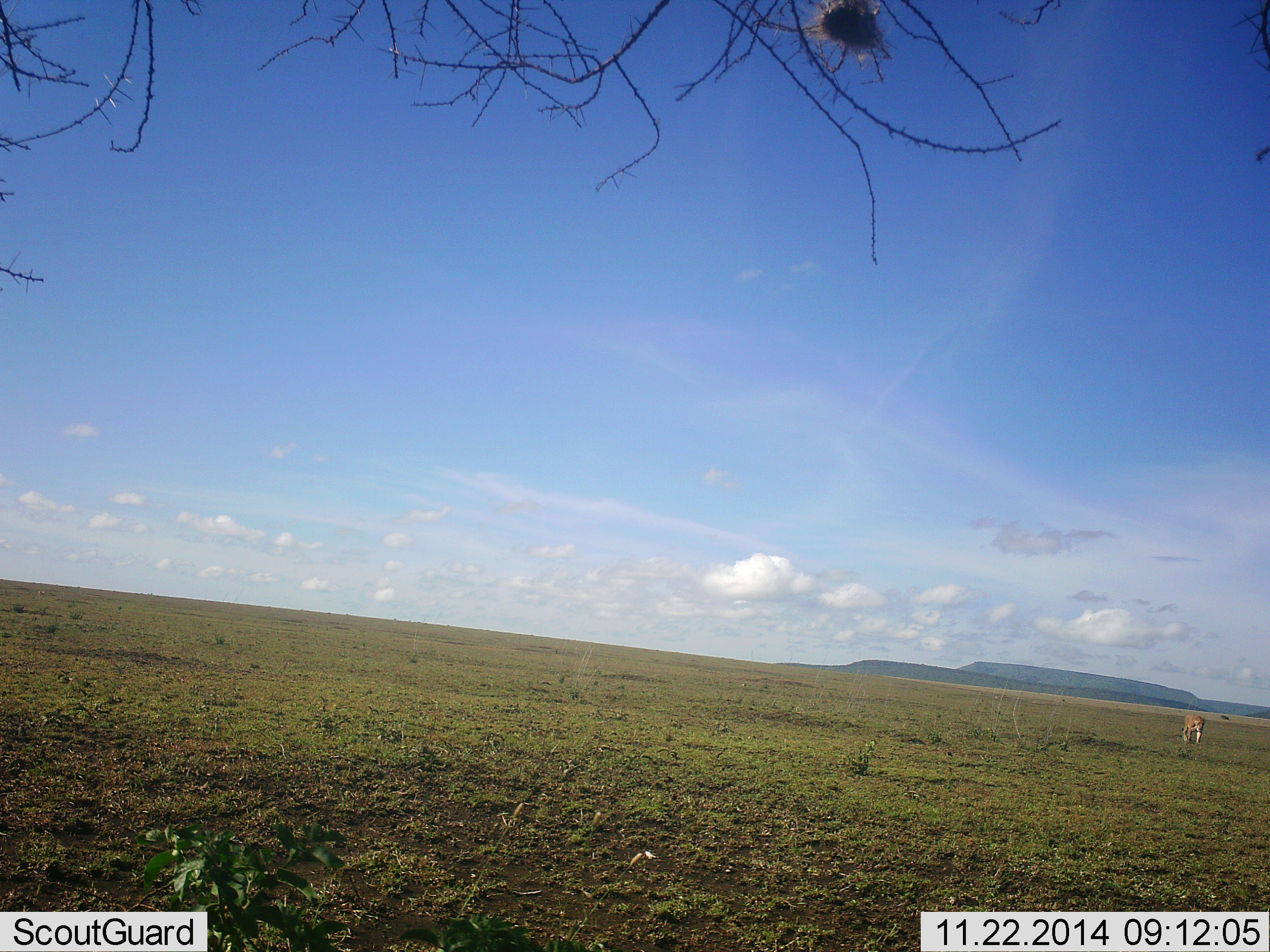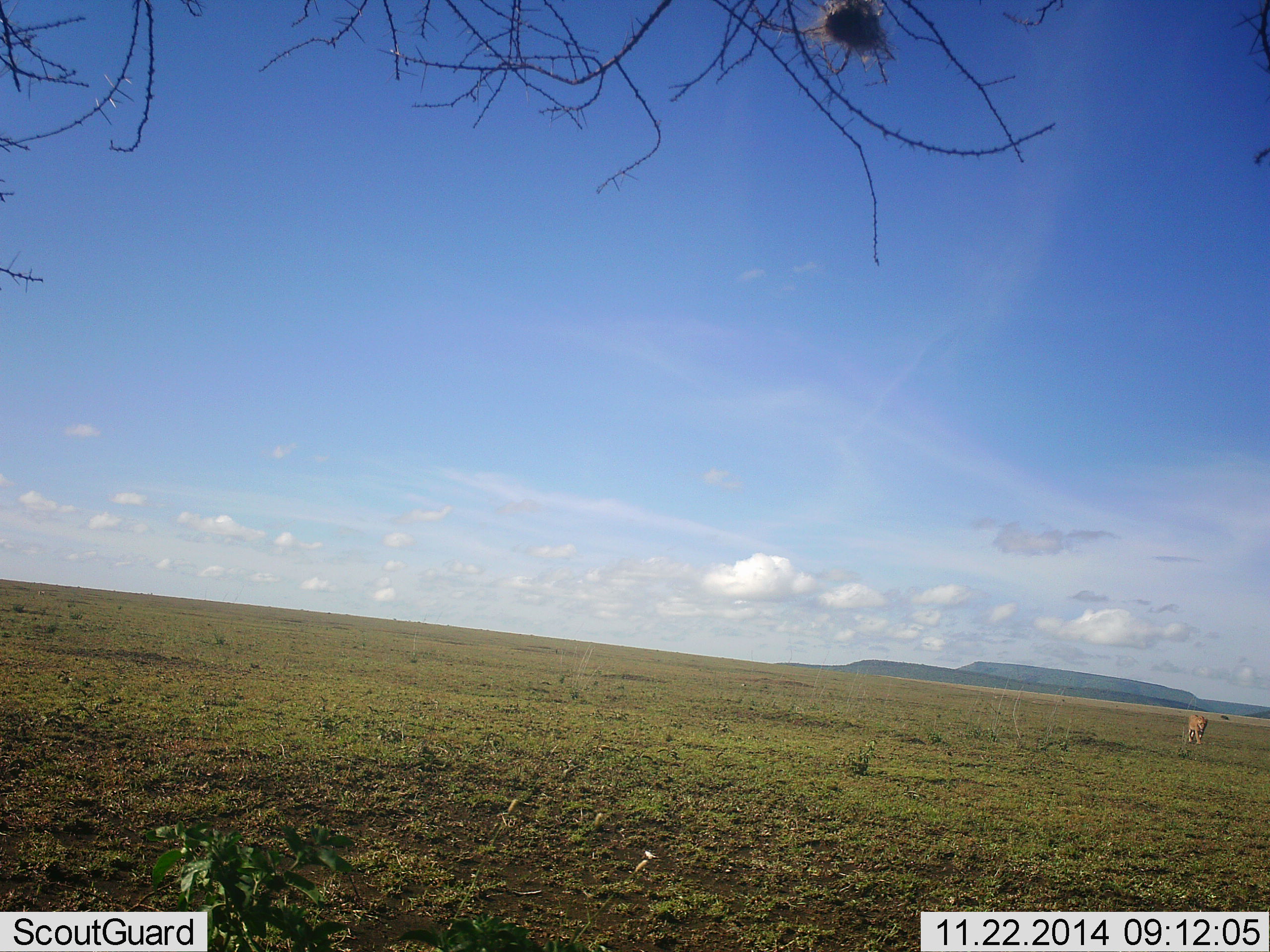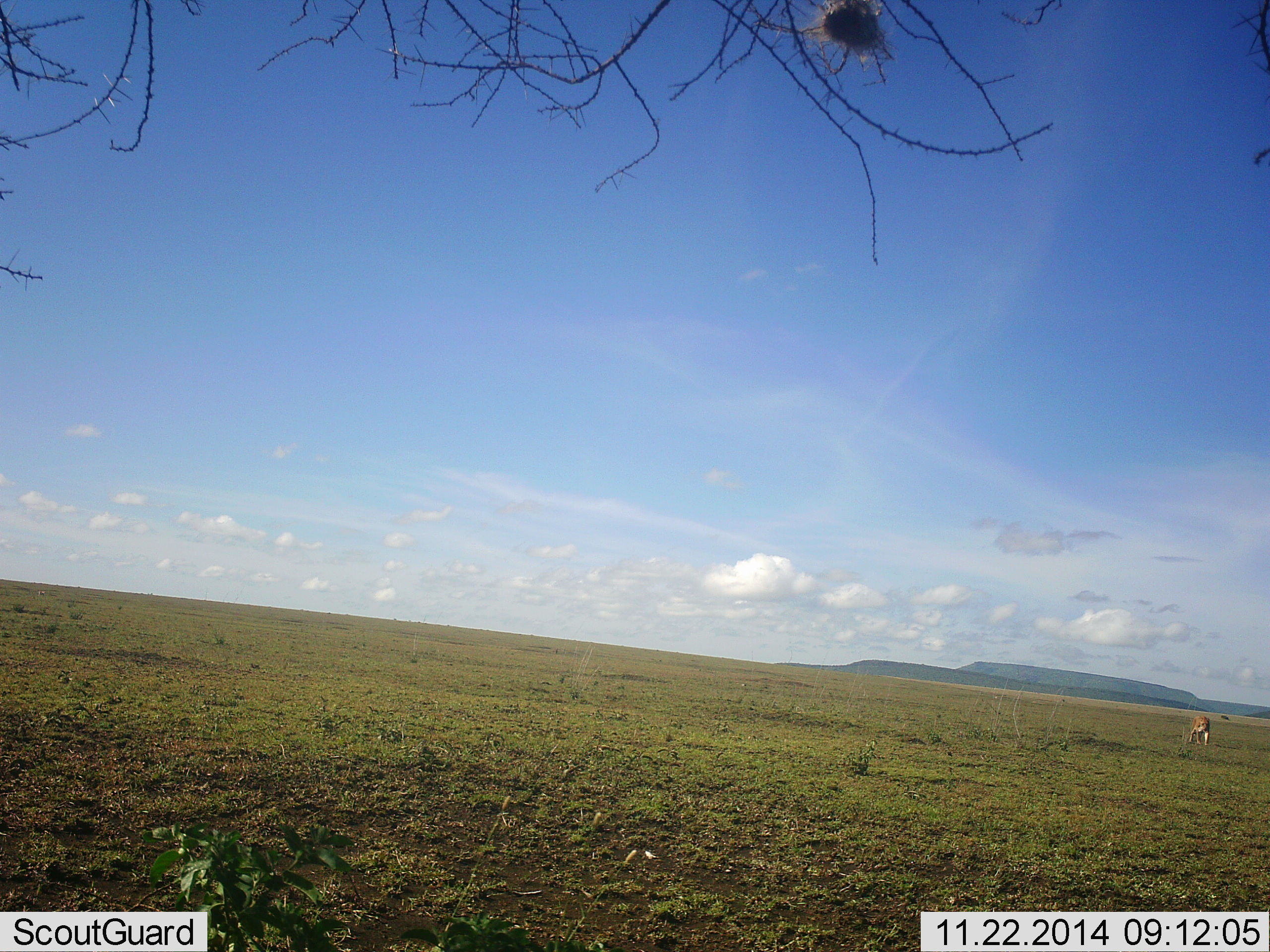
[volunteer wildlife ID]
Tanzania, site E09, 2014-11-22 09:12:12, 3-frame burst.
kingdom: Animalia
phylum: Chordata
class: Mammalia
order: Carnivora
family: Felidae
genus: Panthera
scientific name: Panthera leo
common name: lion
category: lionfemale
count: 1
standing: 0%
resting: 0%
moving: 100%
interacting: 0%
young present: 0%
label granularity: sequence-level